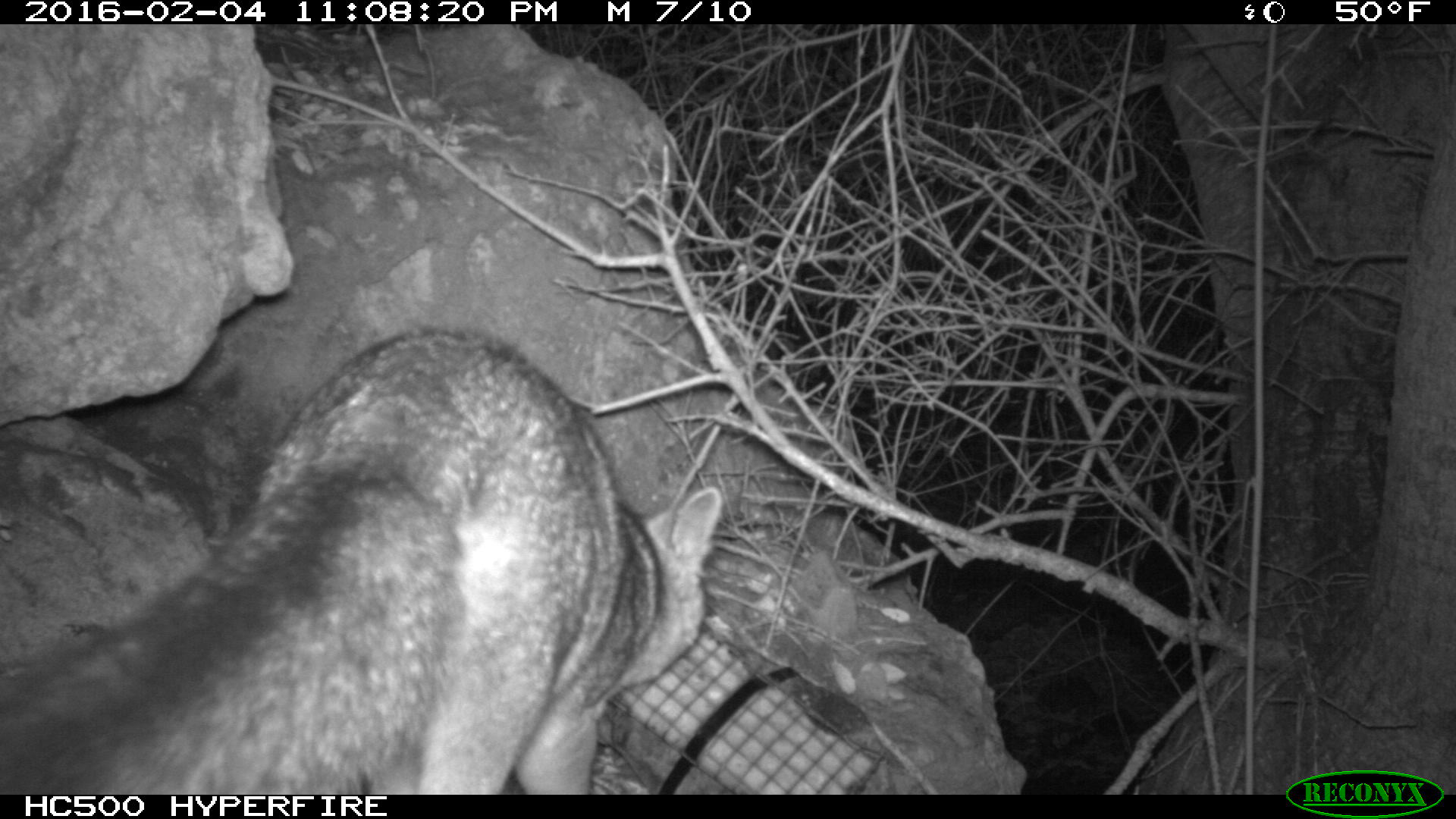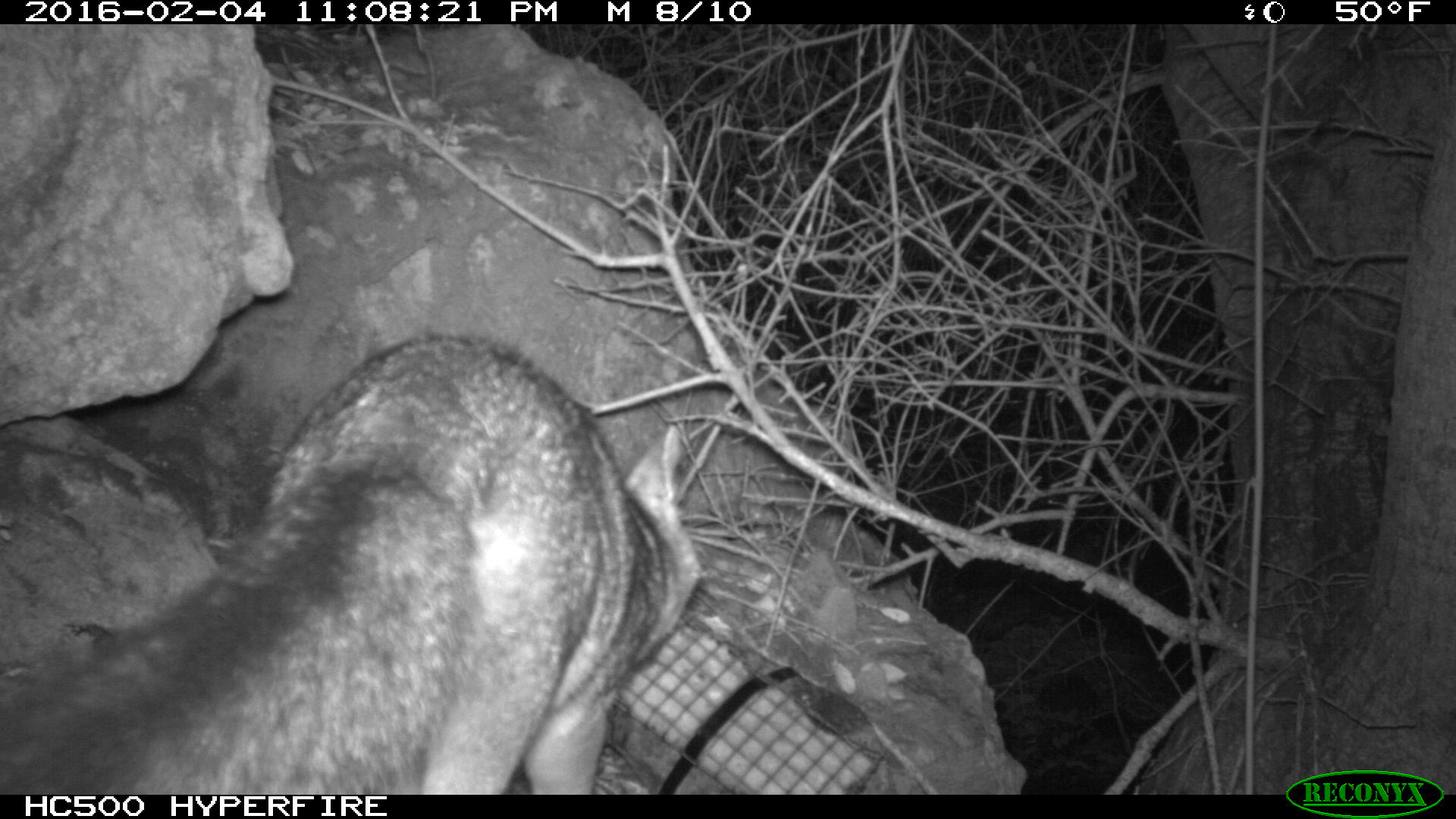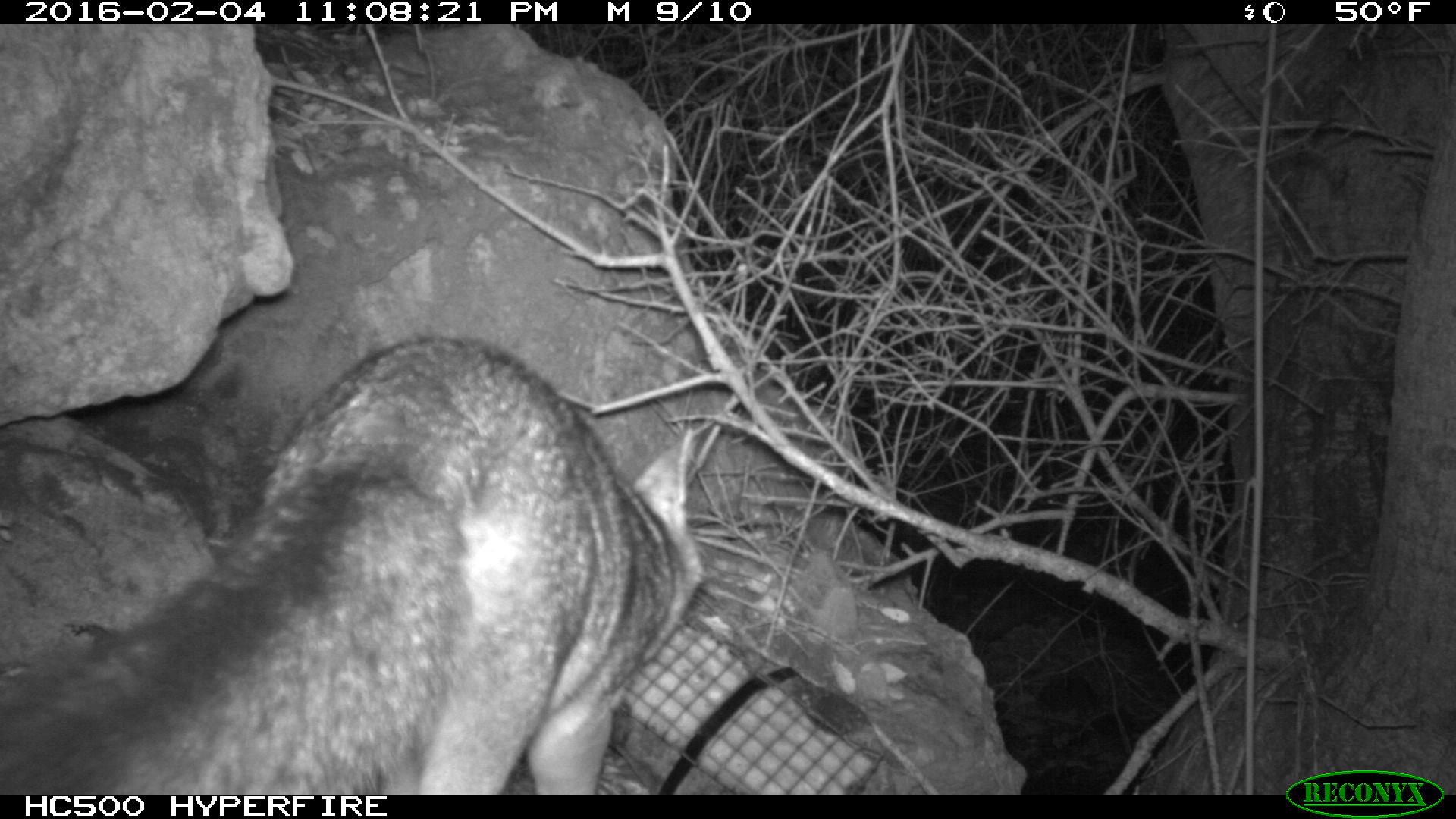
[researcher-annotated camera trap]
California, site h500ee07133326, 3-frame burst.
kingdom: Animalia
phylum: Chordata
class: Mammalia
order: Carnivora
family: Canidae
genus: Urocyon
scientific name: Urocyon littoralis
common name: island fox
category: fox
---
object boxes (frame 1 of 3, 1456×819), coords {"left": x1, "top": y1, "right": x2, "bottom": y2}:
fox: {"left": 0, "top": 328, "right": 721, "bottom": 794}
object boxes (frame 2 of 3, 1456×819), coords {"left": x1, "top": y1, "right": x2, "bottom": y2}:
fox: {"left": 0, "top": 333, "right": 704, "bottom": 793}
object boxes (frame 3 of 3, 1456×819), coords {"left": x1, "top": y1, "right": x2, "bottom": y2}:
fox: {"left": 0, "top": 331, "right": 708, "bottom": 792}